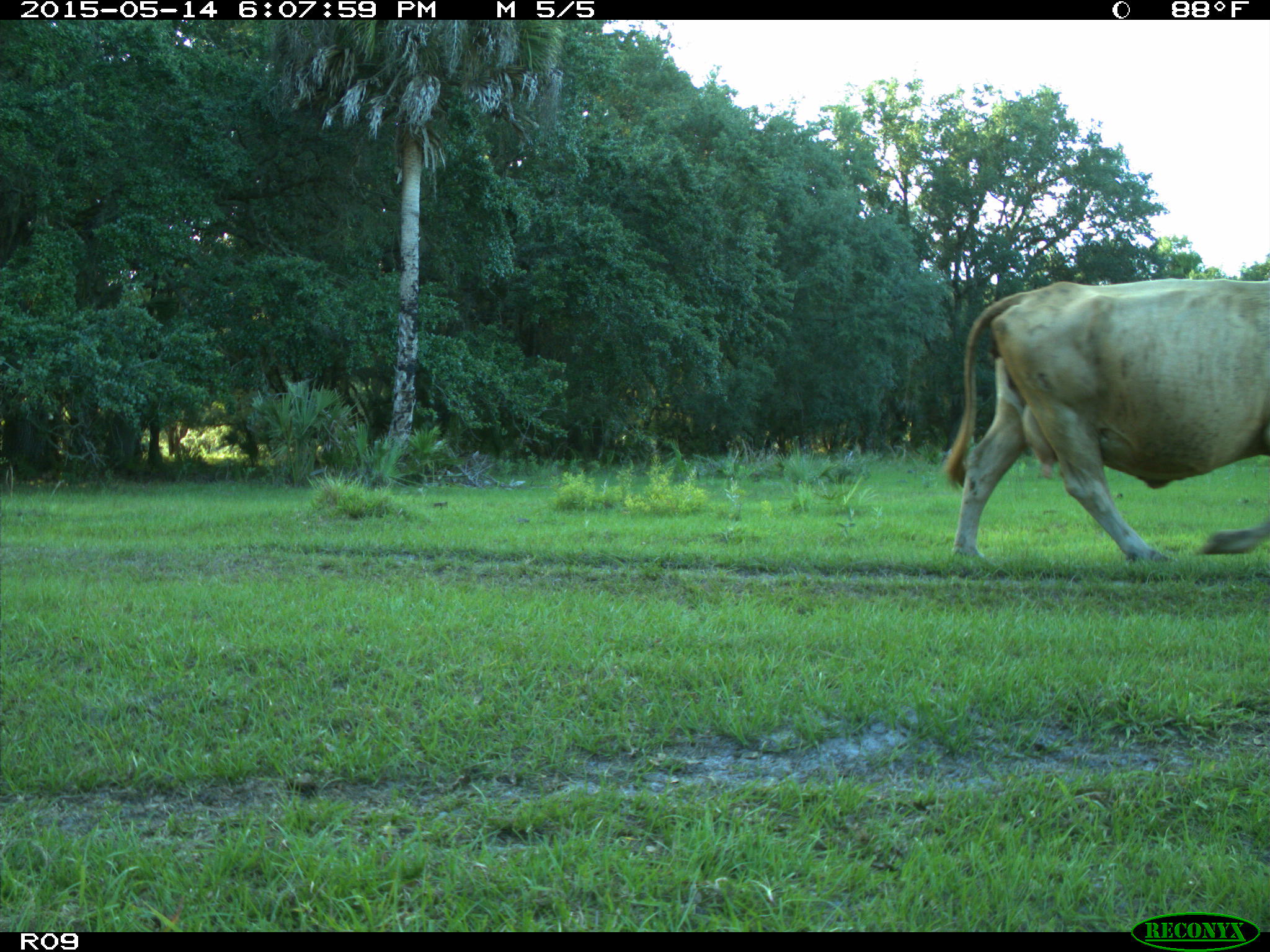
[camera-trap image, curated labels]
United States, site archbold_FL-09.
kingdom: Animalia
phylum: Chordata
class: Mammalia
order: Artiodactyla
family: Bovidae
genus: Bos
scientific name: Bos taurus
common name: domestic cow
Bos taurus (domestic cow).